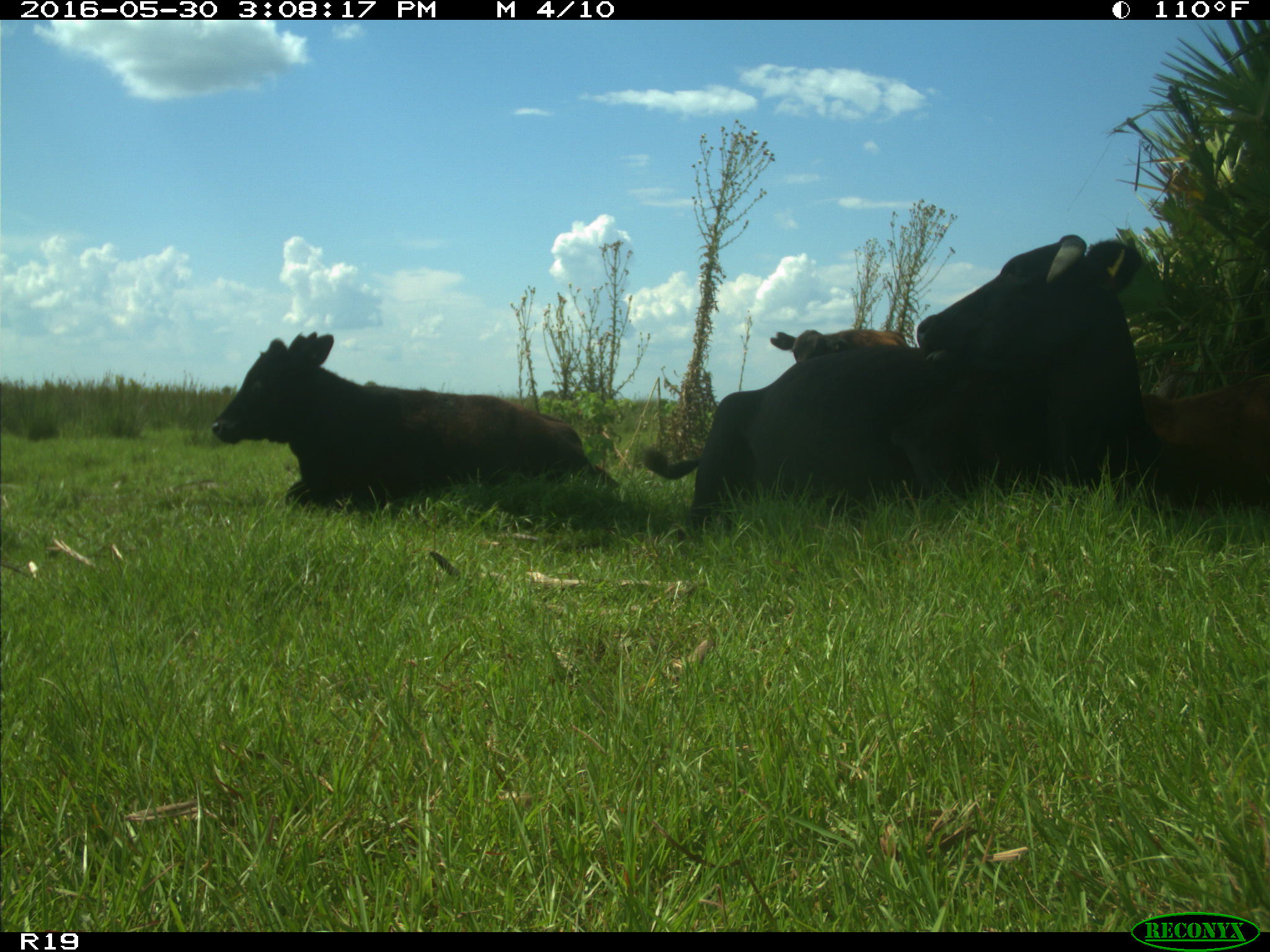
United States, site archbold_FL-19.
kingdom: Animalia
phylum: Chordata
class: Mammalia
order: Artiodactyla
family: Bovidae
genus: Bos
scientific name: Bos taurus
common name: domestic cow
Bos taurus (domestic cow).